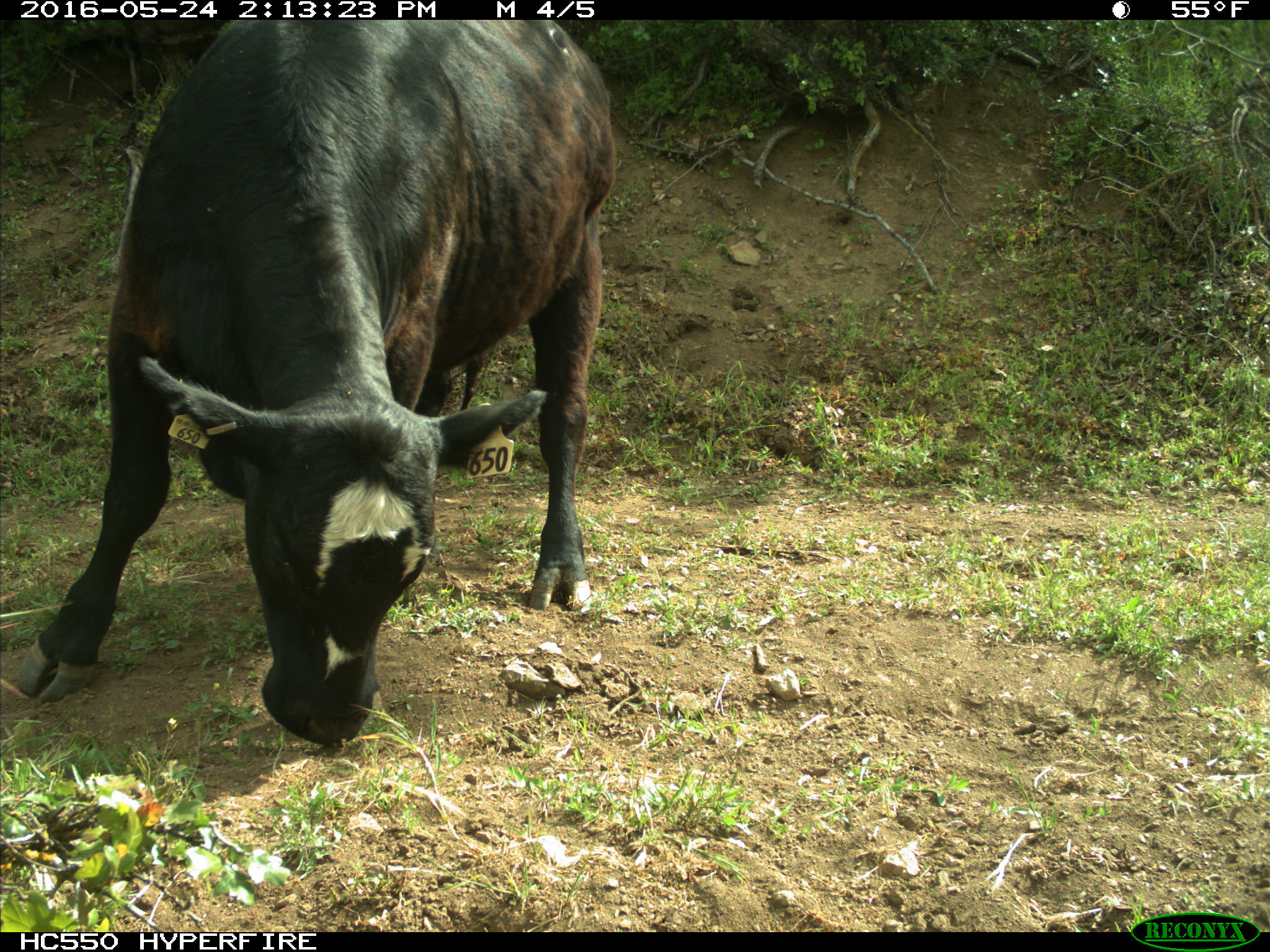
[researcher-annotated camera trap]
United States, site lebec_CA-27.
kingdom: Animalia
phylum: Chordata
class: Mammalia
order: Artiodactyla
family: Bovidae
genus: Bos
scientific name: Bos taurus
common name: domestic cow